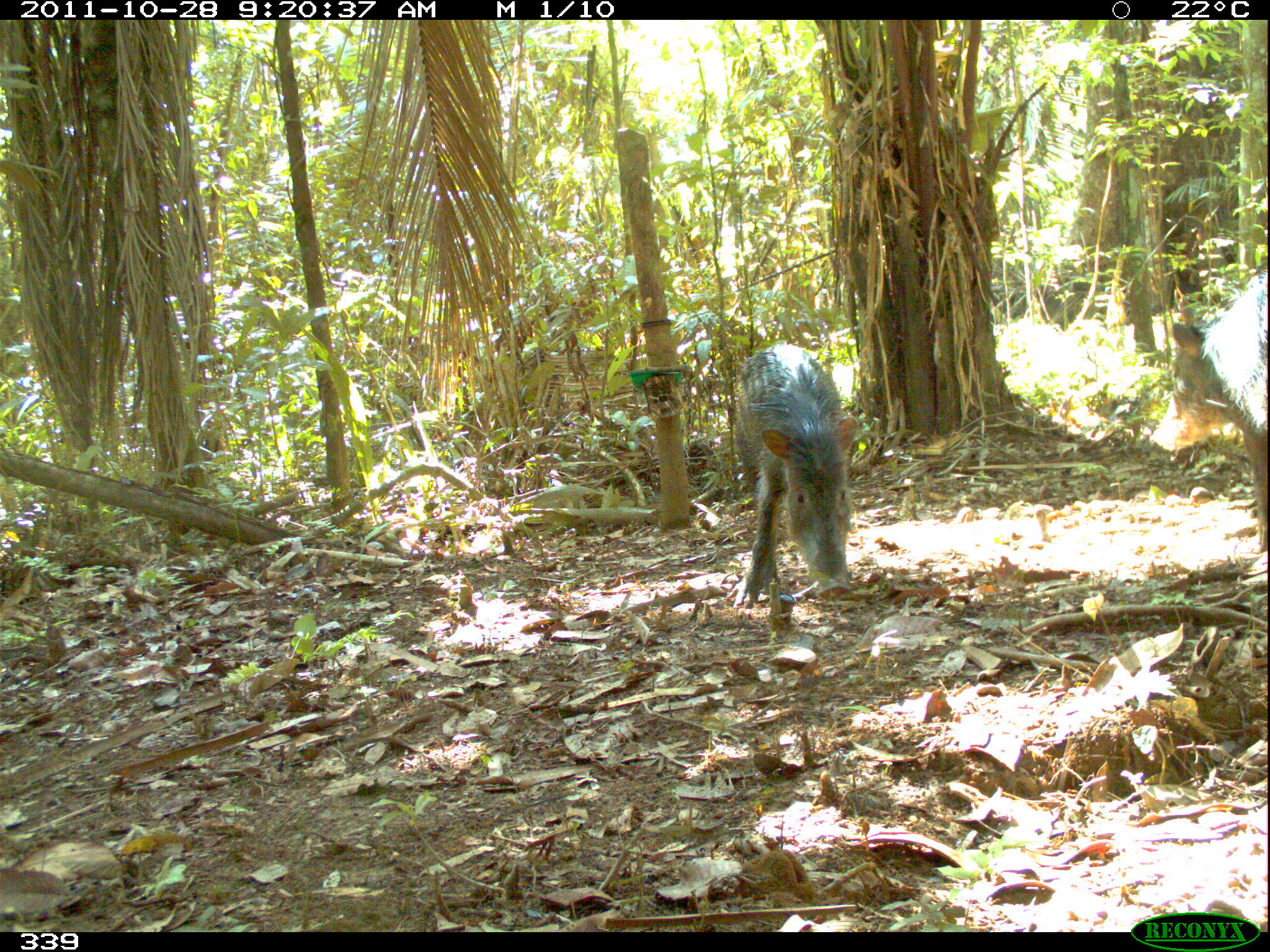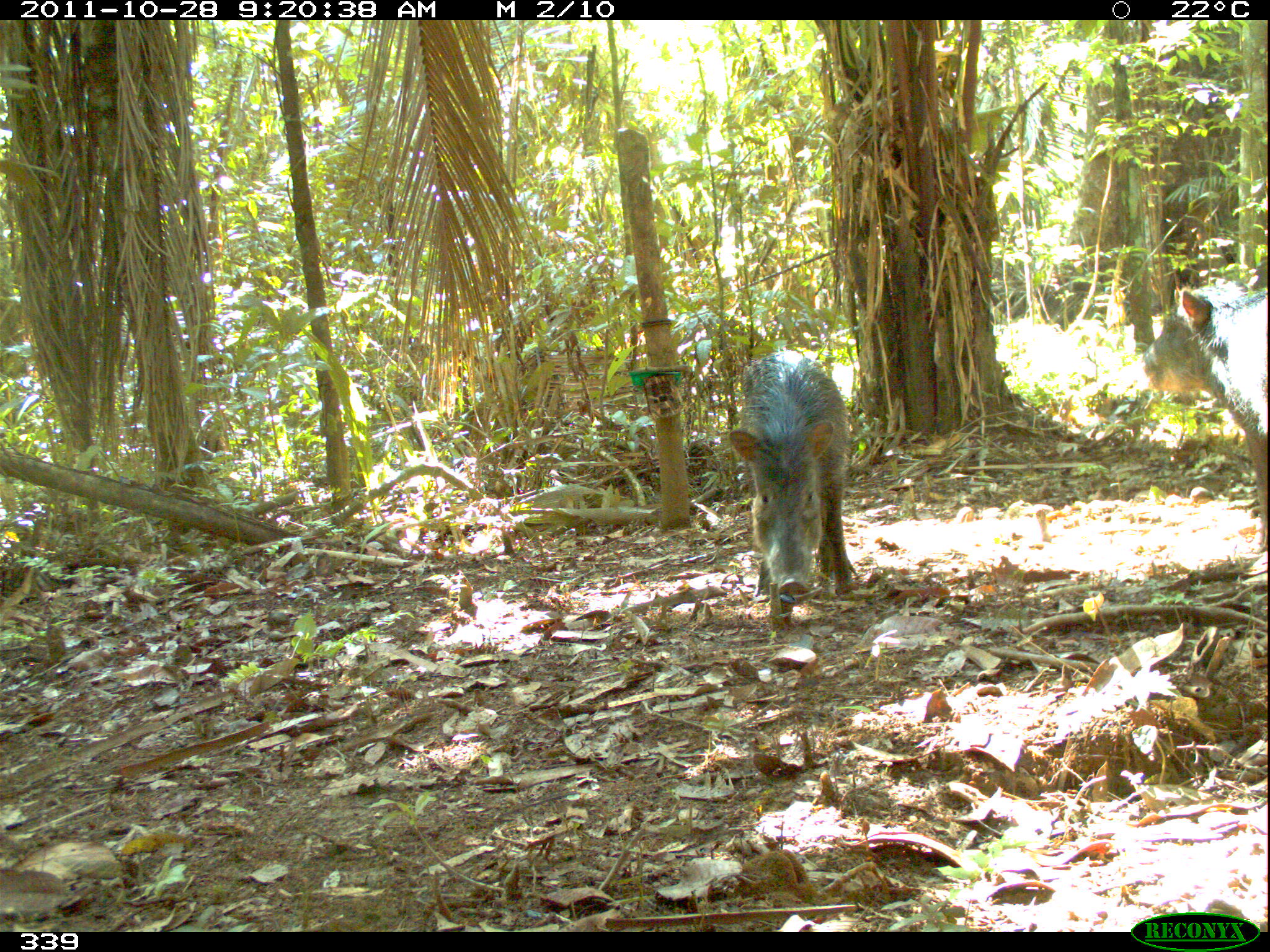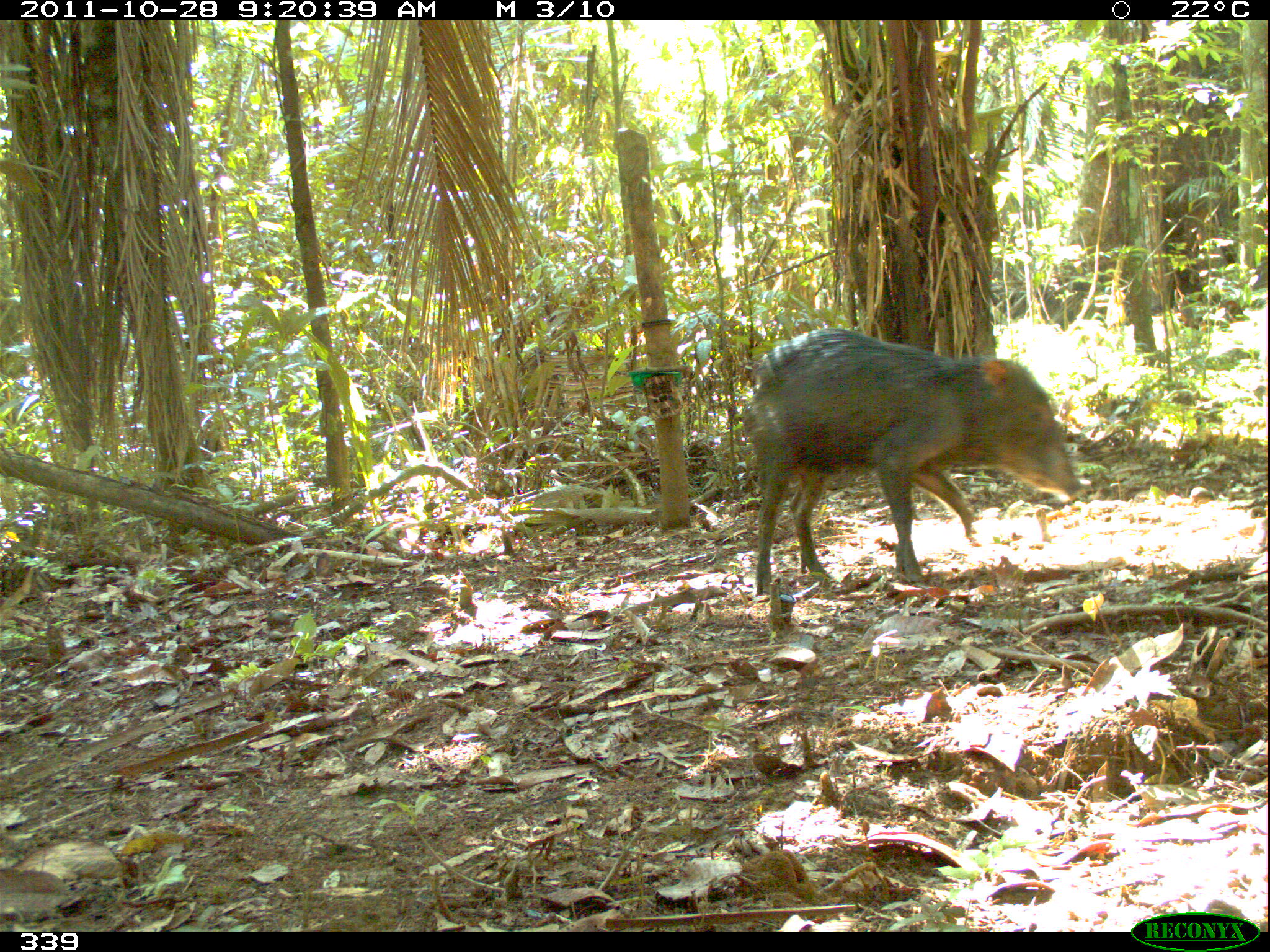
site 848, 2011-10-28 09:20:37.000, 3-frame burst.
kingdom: Animalia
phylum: Chordata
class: Mammalia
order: Artiodactyla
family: Tayassuidae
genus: Tayassu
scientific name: Tayassu pecari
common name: white-lipped peccary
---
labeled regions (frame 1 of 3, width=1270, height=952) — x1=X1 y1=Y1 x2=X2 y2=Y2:
tayassu pecari: x1=724 y1=341 x2=859 y2=609; x1=1149 y1=256 x2=1268 y2=555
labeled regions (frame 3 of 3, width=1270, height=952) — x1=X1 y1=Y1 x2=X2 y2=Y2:
tayassu pecari: x1=736 y1=326 x2=1090 y2=597